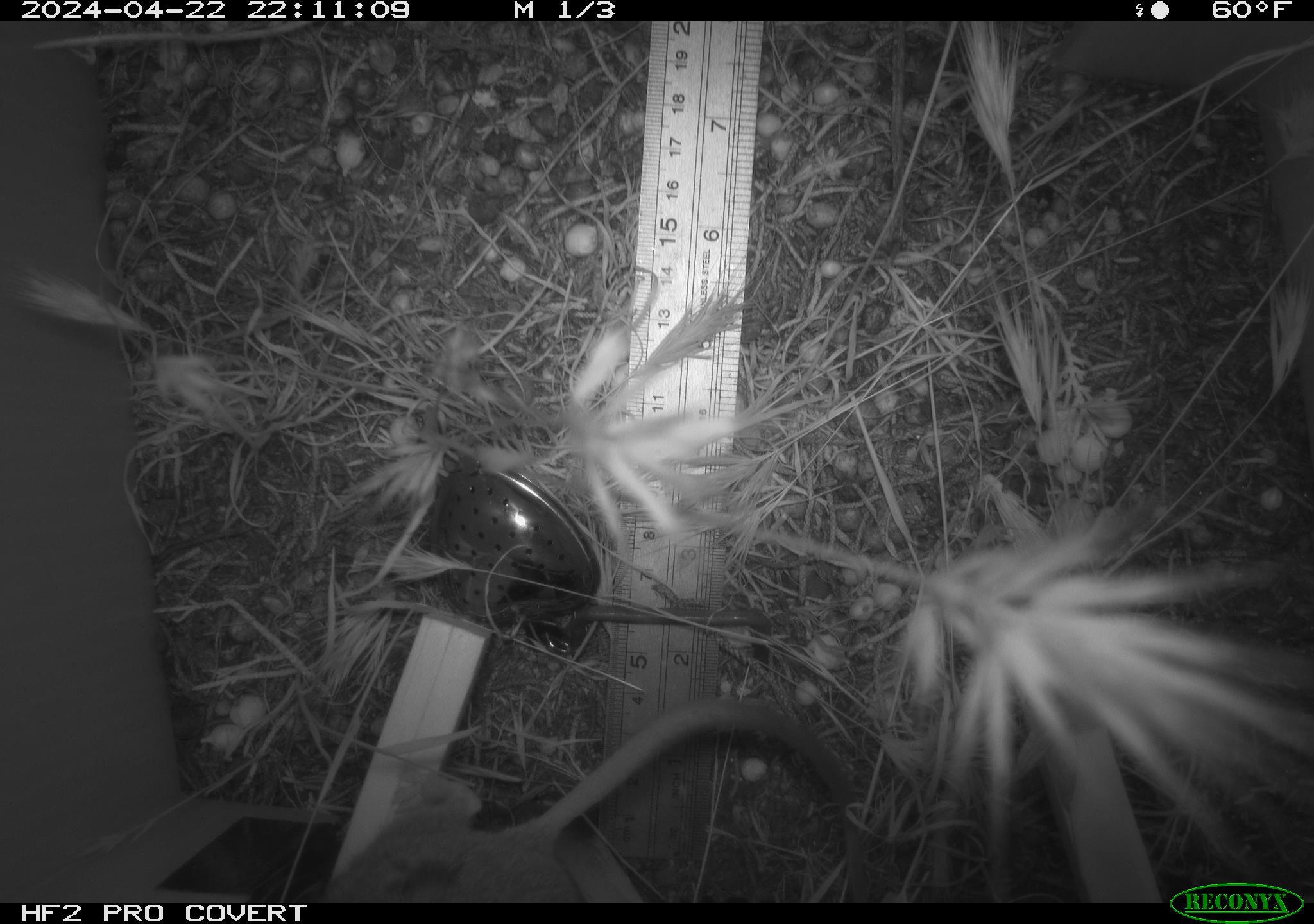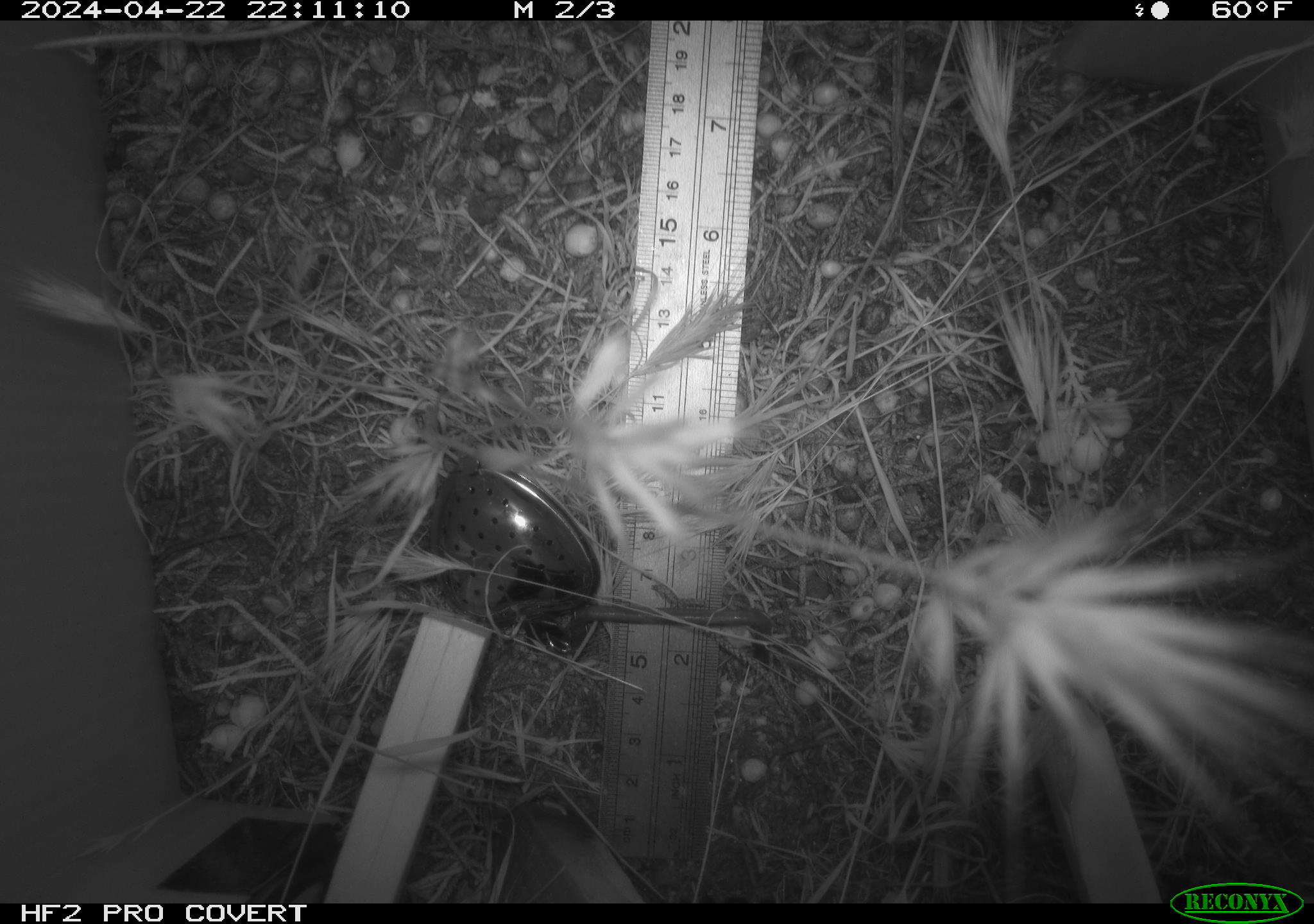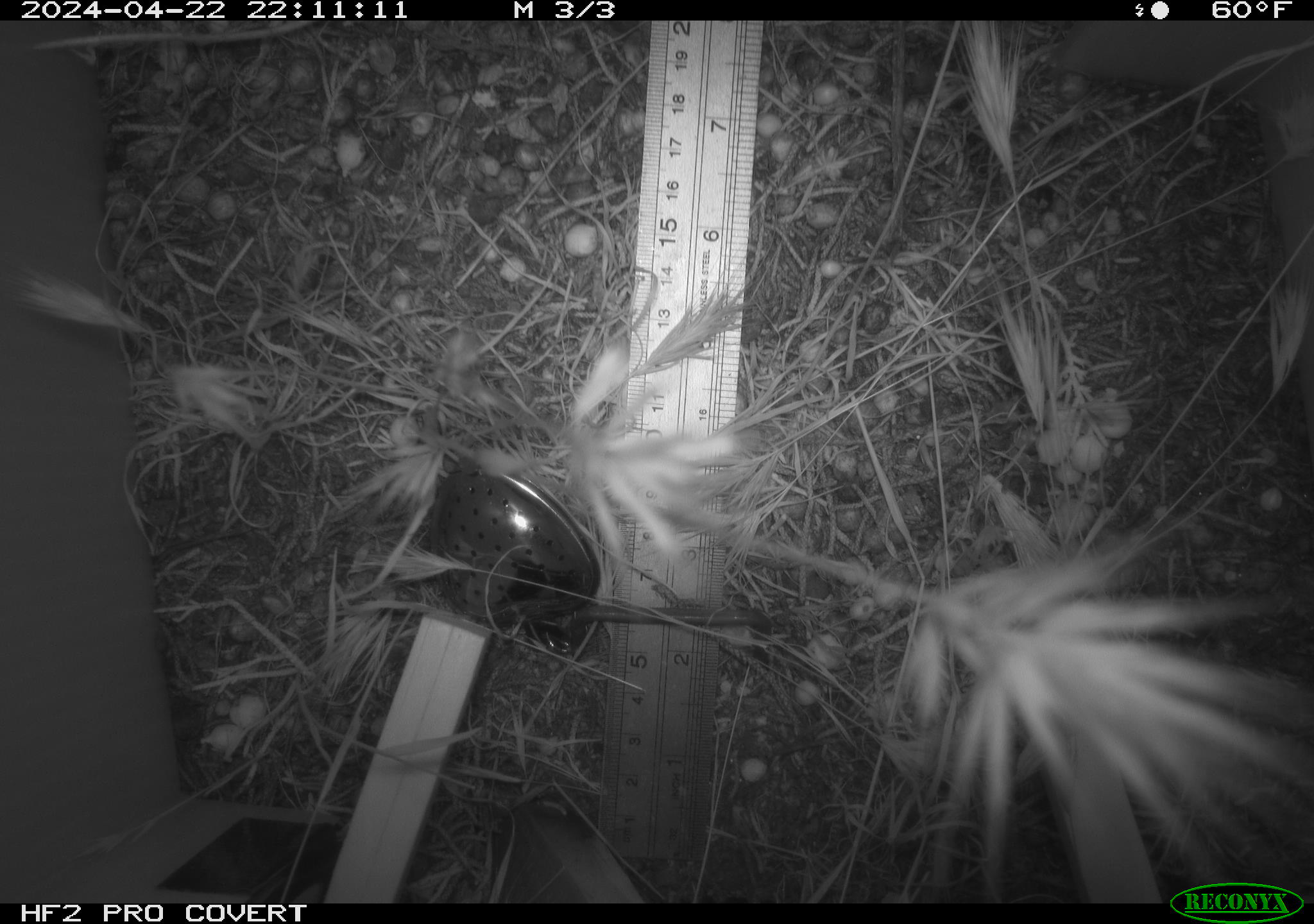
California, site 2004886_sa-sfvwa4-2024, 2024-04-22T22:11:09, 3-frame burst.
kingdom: Animalia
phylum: Chordata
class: Mammalia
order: Rodentia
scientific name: Rodentia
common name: mouse species